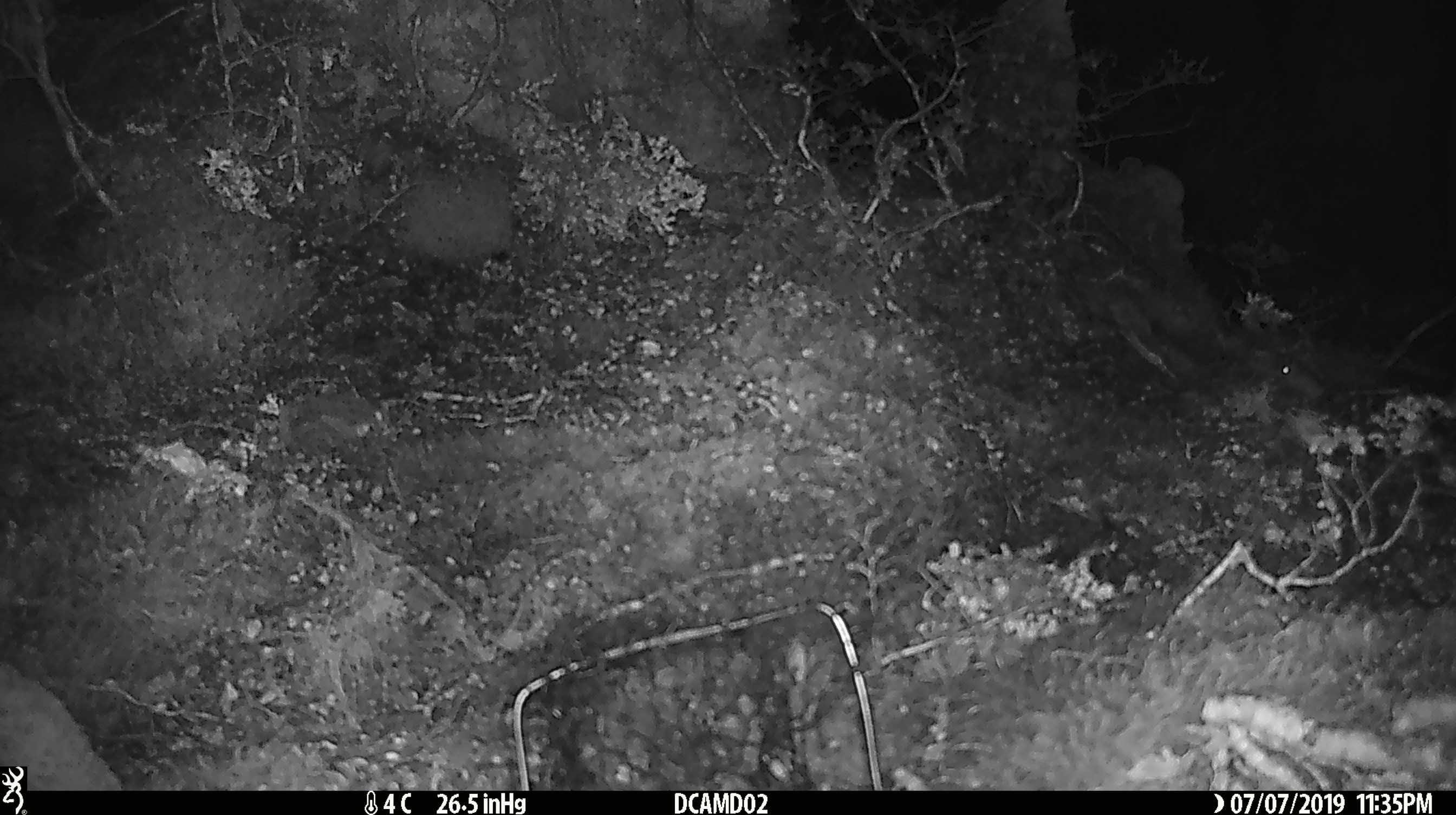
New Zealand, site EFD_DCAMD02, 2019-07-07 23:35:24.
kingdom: Animalia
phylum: Chordata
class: Mammalia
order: Rodentia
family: Muridae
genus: Mus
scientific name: Mus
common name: mouse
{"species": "mouse (Mus)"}